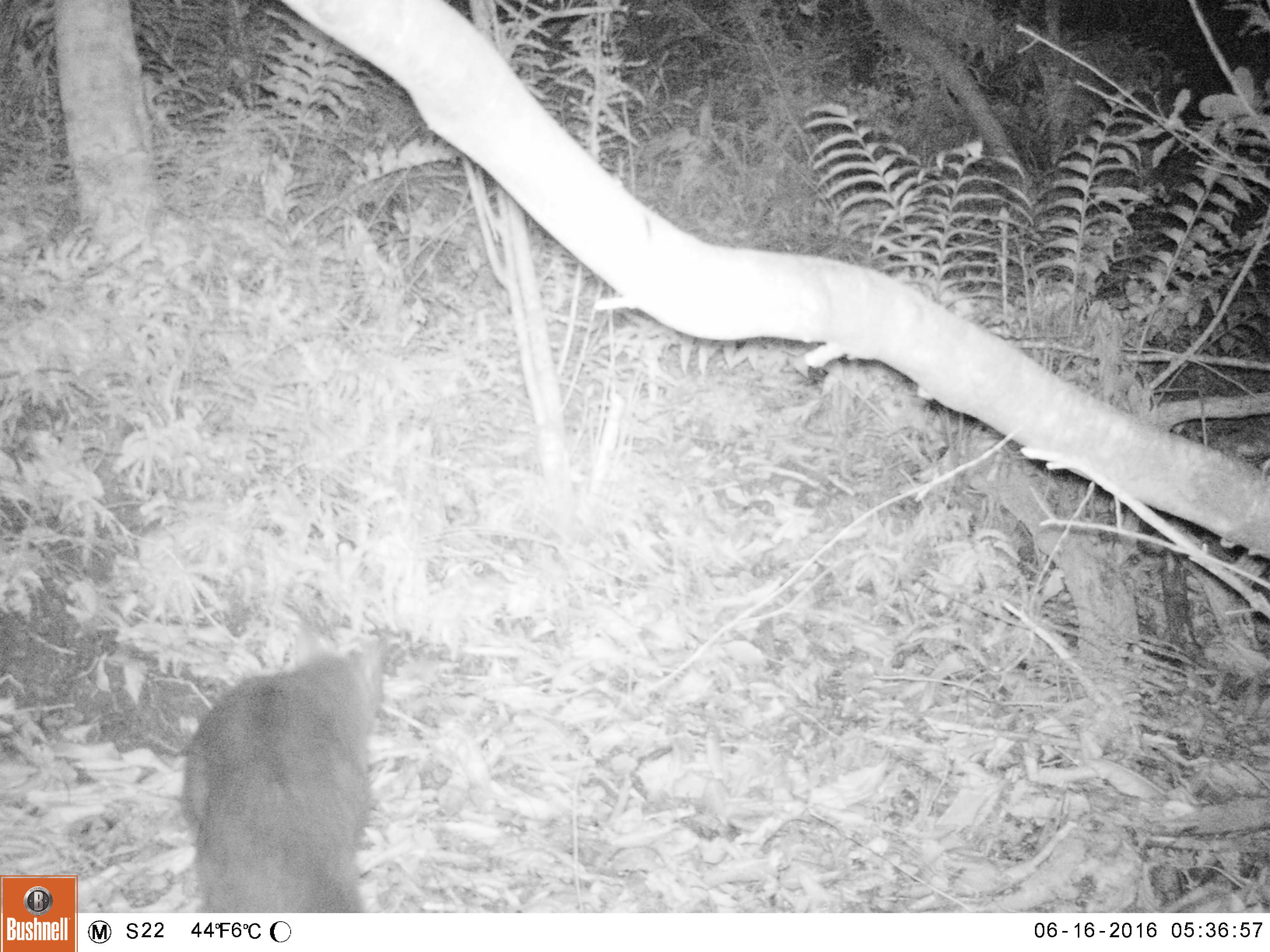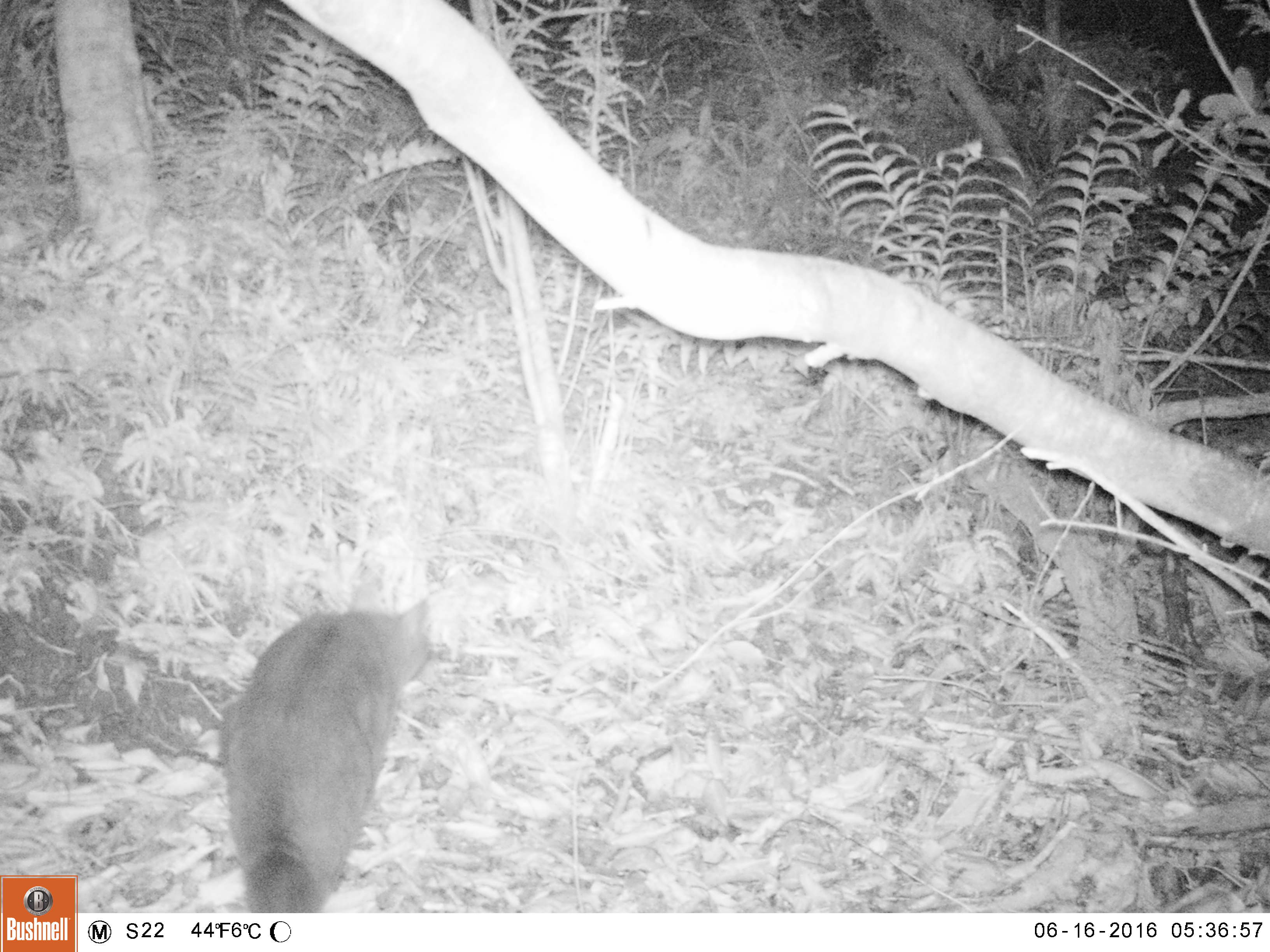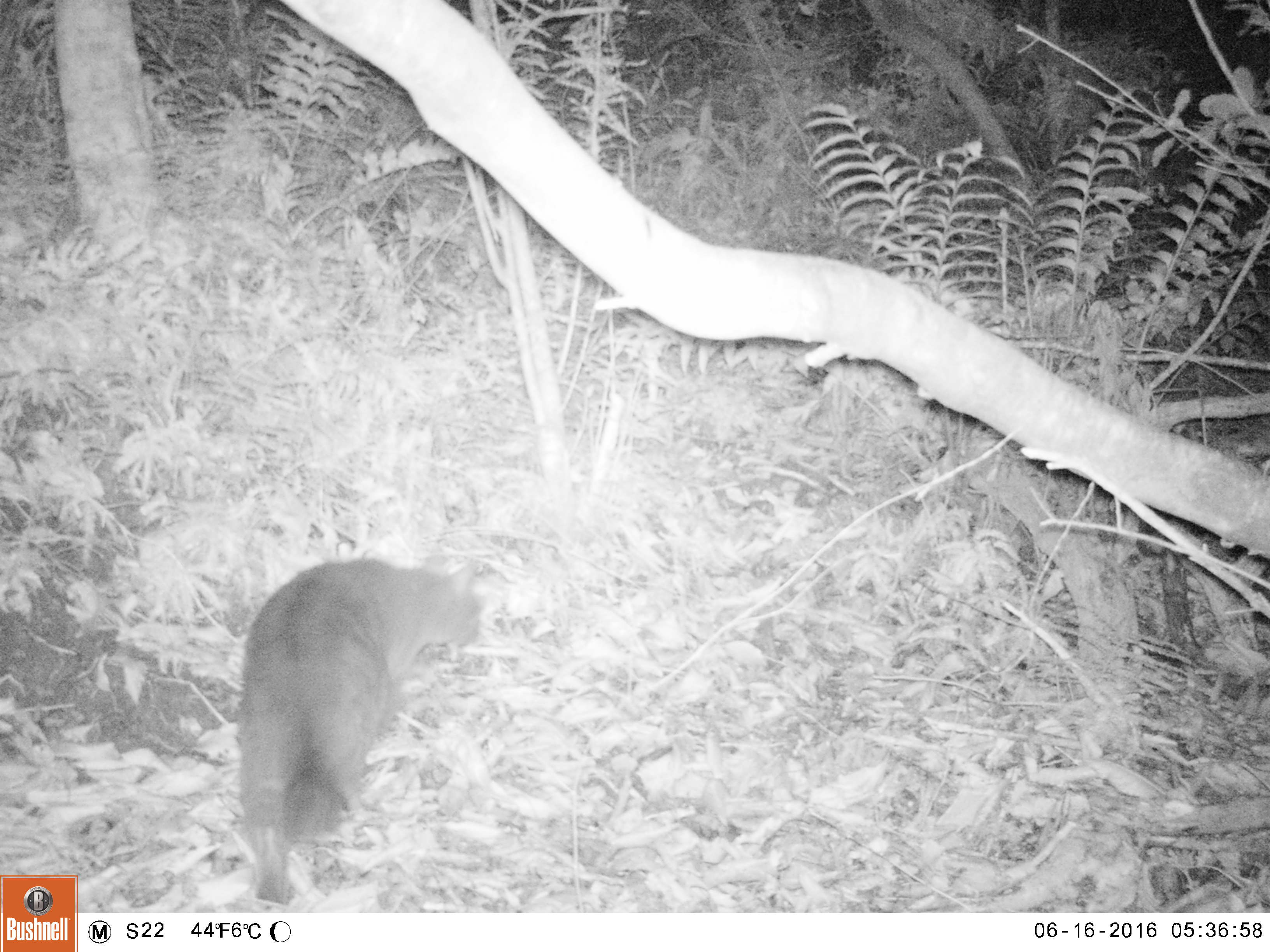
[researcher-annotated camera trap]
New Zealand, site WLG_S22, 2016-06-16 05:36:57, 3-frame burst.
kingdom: Animalia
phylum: Chordata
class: Mammalia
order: Carnivora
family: Felidae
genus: Felis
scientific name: Felis catus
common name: domestic cat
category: cat